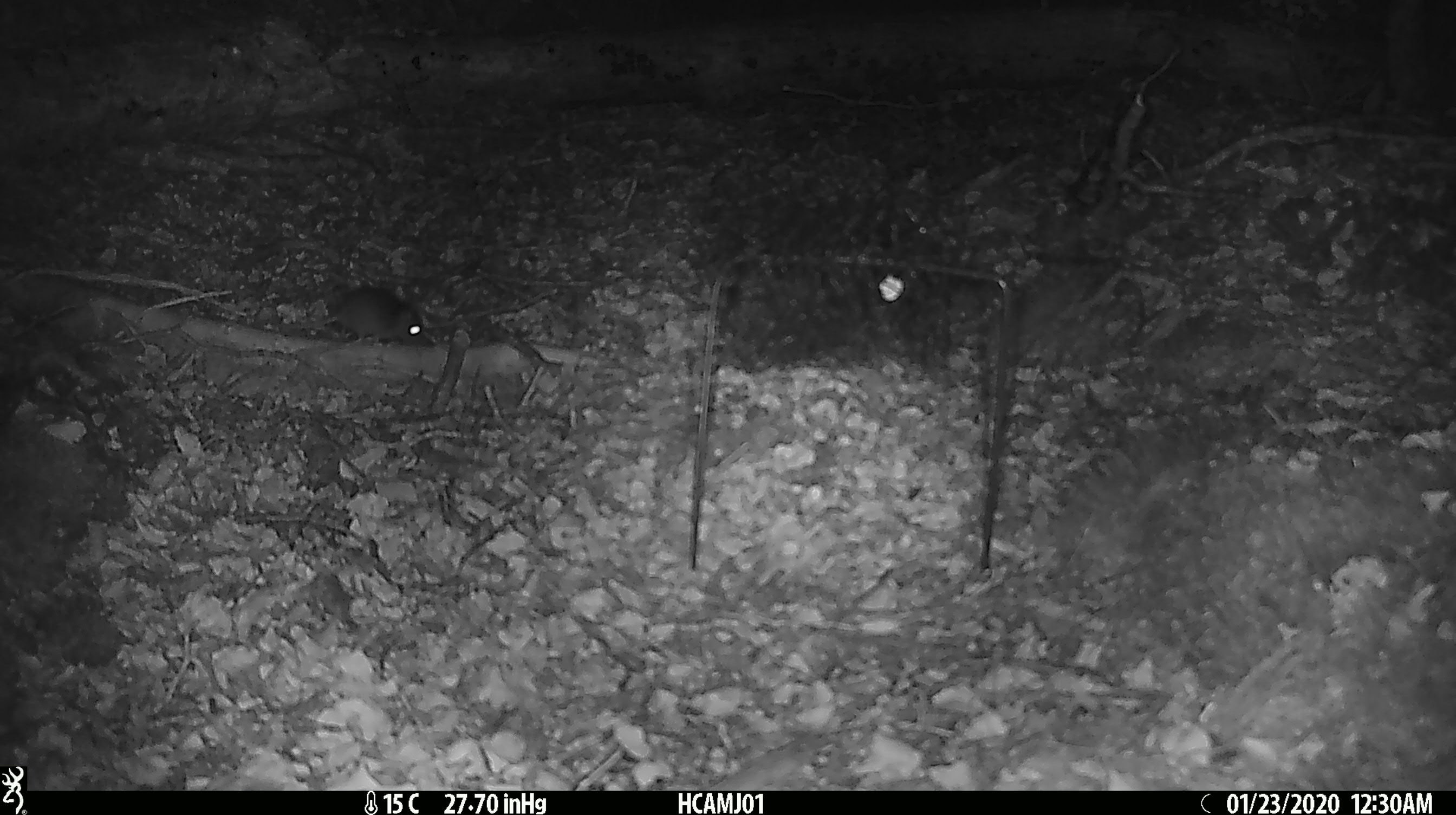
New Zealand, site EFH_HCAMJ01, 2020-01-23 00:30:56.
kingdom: Animalia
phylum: Chordata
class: Mammalia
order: Rodentia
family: Muridae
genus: Mus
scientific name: Mus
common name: mouse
Mouse (Mus).